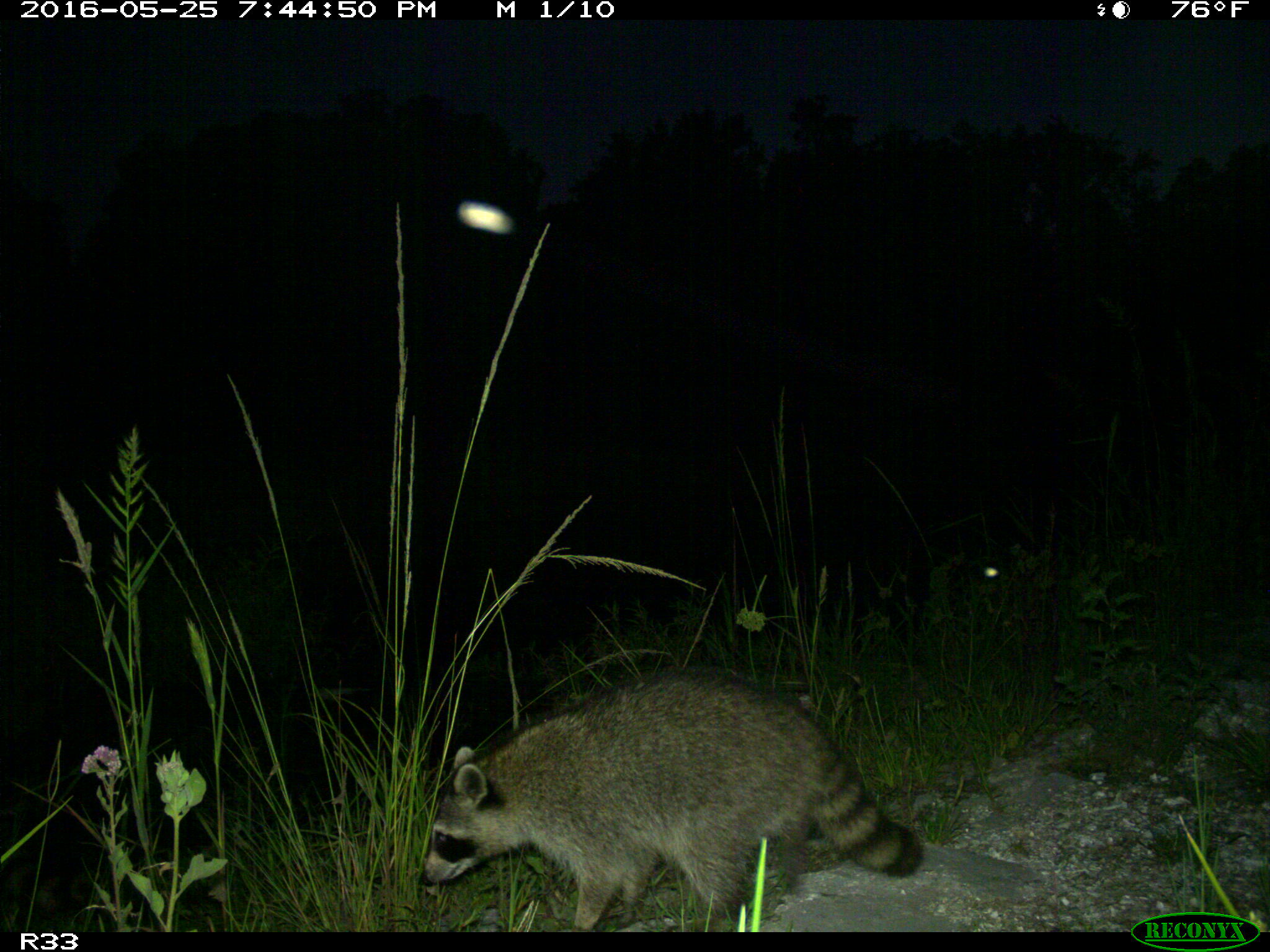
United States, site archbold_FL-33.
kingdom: Animalia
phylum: Chordata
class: Mammalia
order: Carnivora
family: Procyonidae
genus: Procyon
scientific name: Procyon lotor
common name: common raccoon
Procyon lotor (common raccoon).